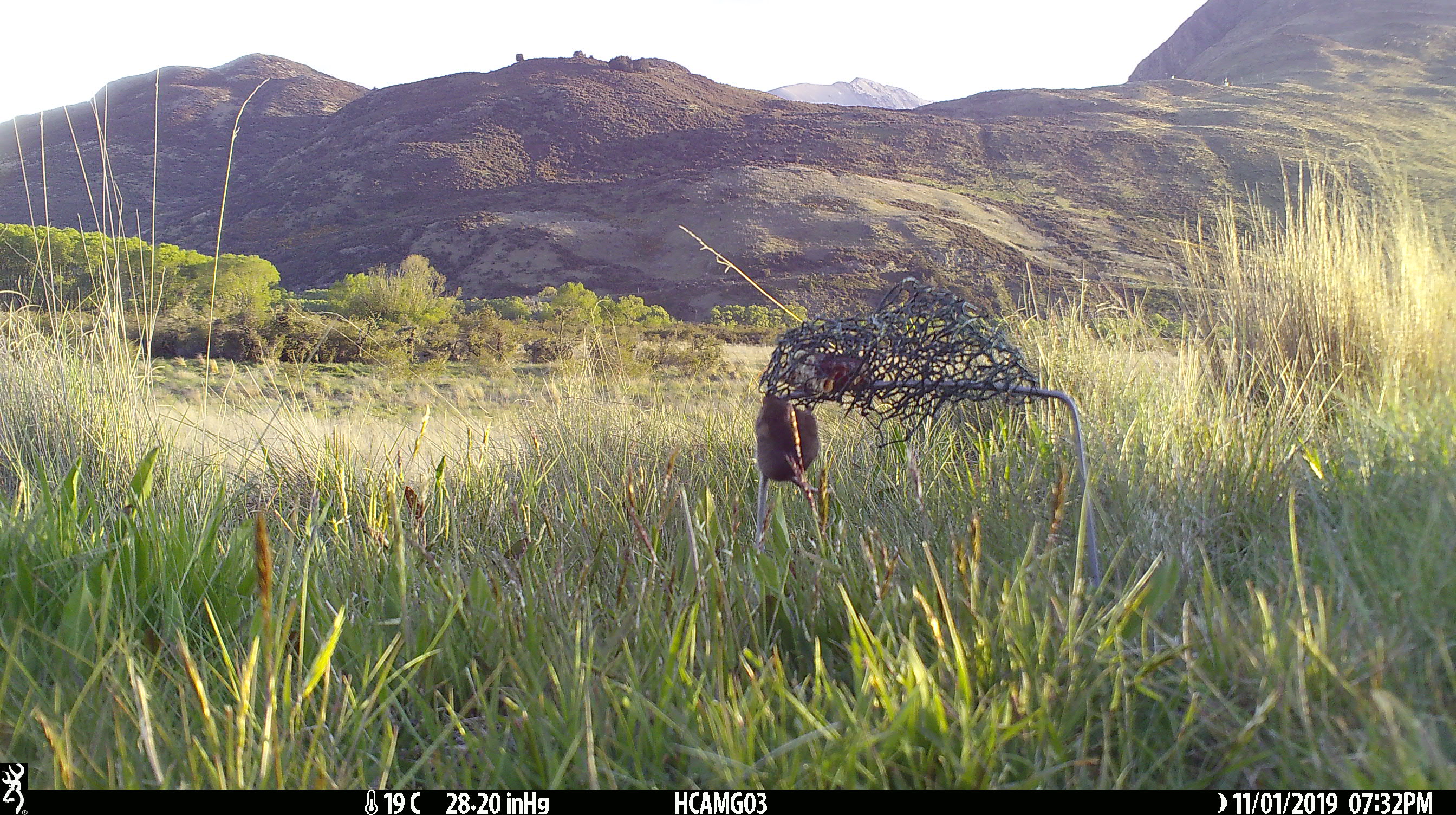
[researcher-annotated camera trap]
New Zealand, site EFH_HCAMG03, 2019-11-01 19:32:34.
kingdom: Animalia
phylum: Chordata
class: Mammalia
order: Rodentia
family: Muridae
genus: Mus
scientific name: Mus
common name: mouse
Mouse (Mus).